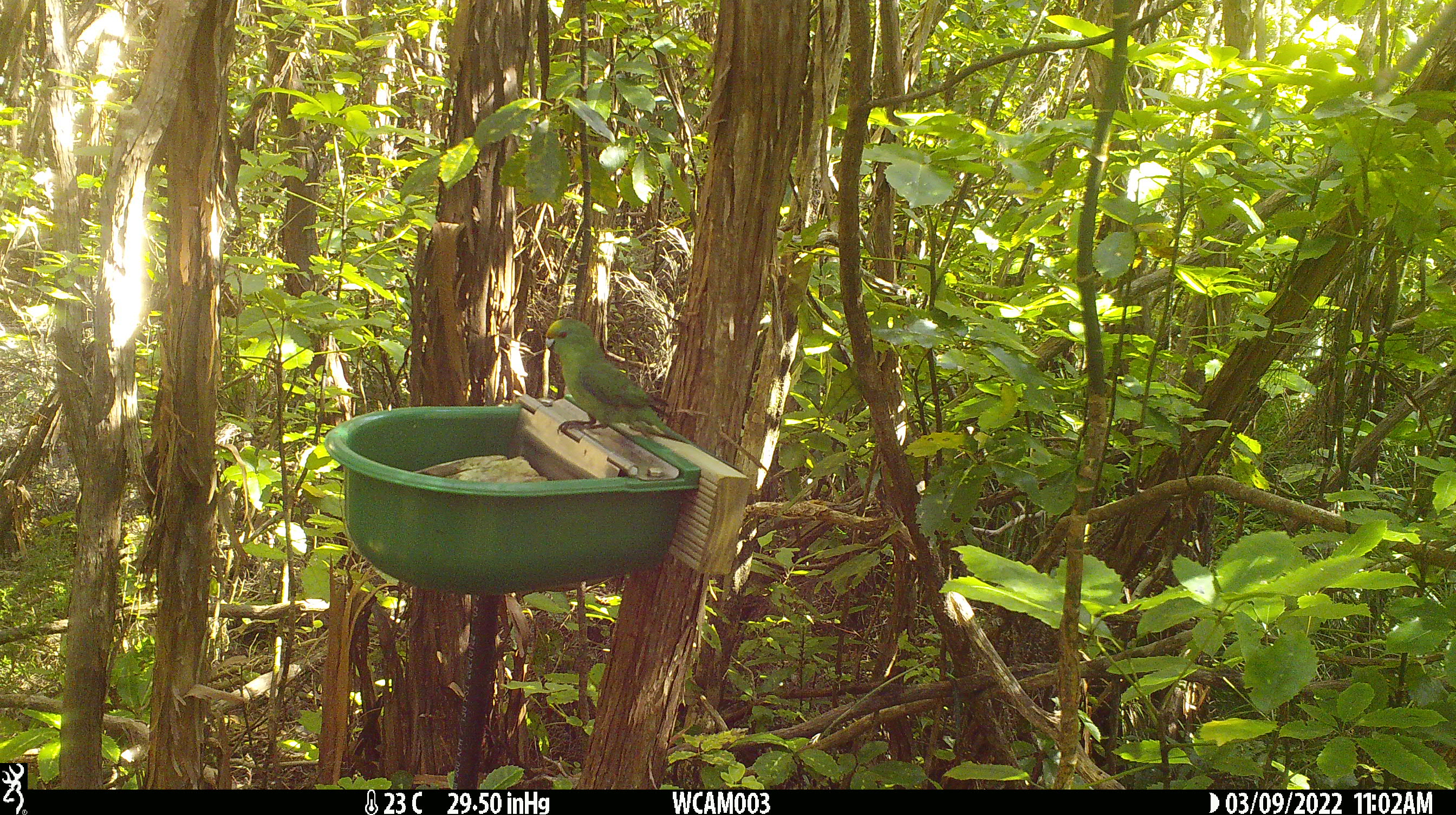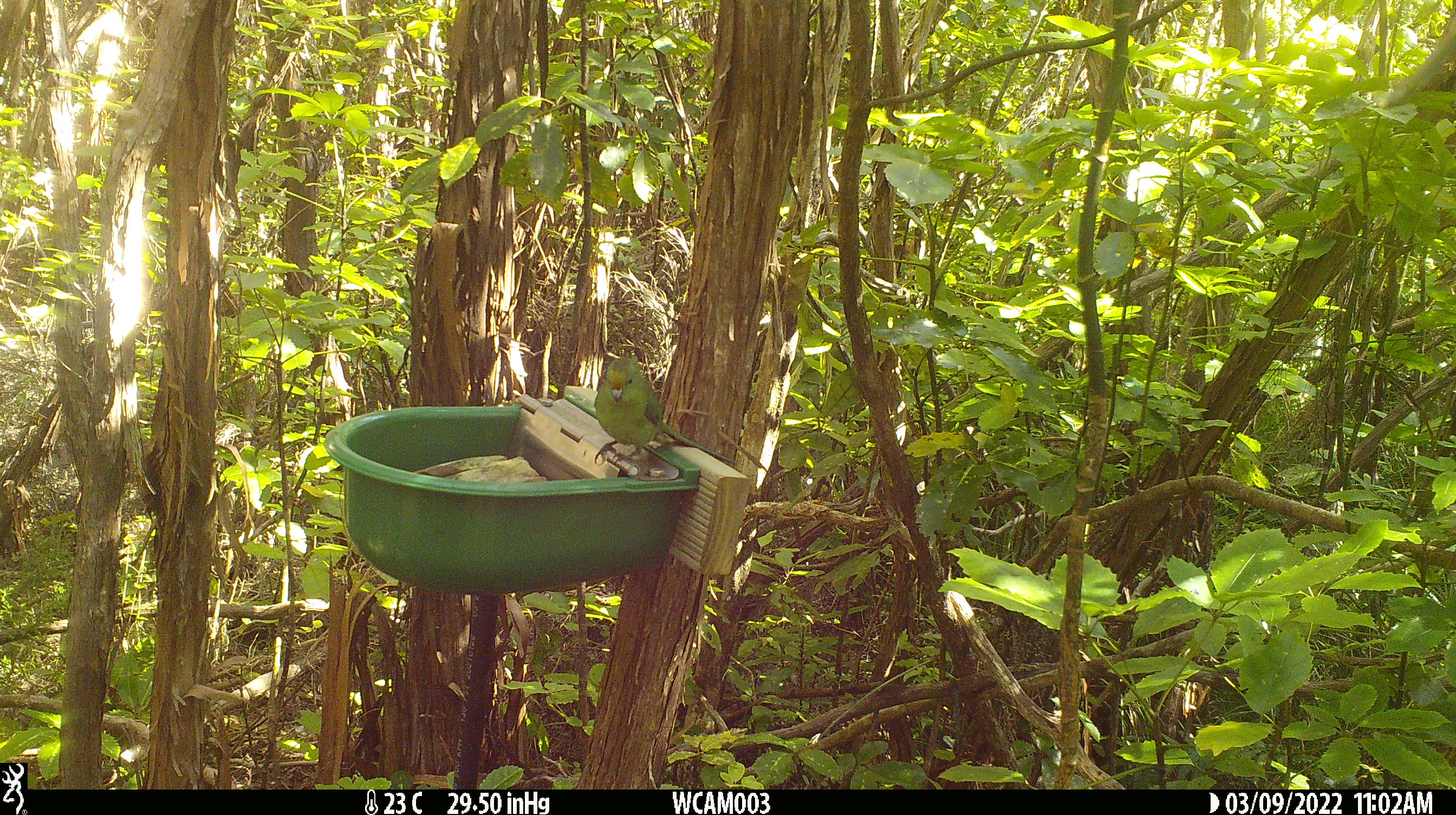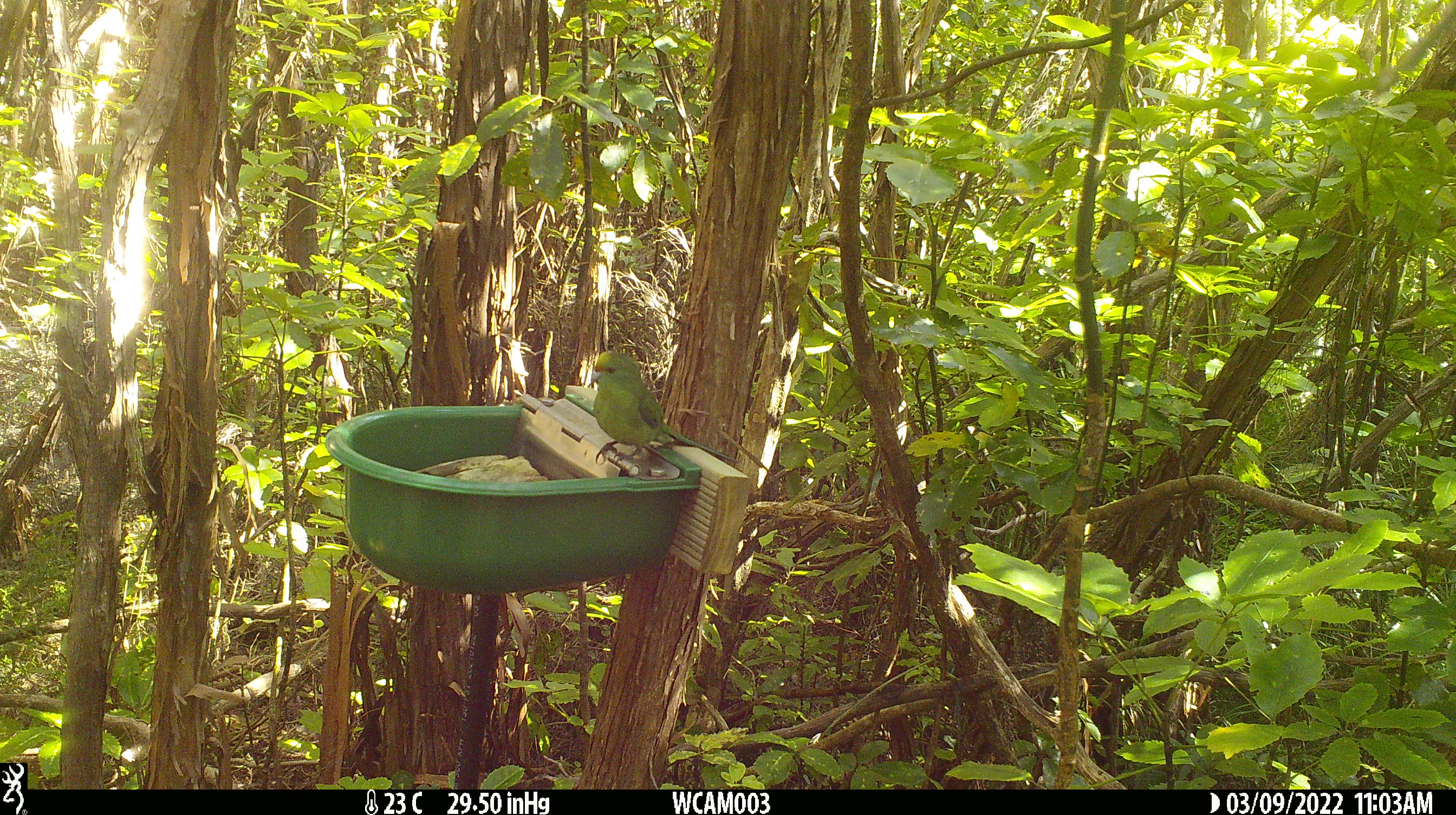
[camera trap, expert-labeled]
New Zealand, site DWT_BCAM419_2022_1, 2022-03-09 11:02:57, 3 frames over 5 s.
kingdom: Animalia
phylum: Chordata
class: Aves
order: Psittaciformes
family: Psittaculidae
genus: Cyanoramphus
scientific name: Cyanoramphus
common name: parakeet